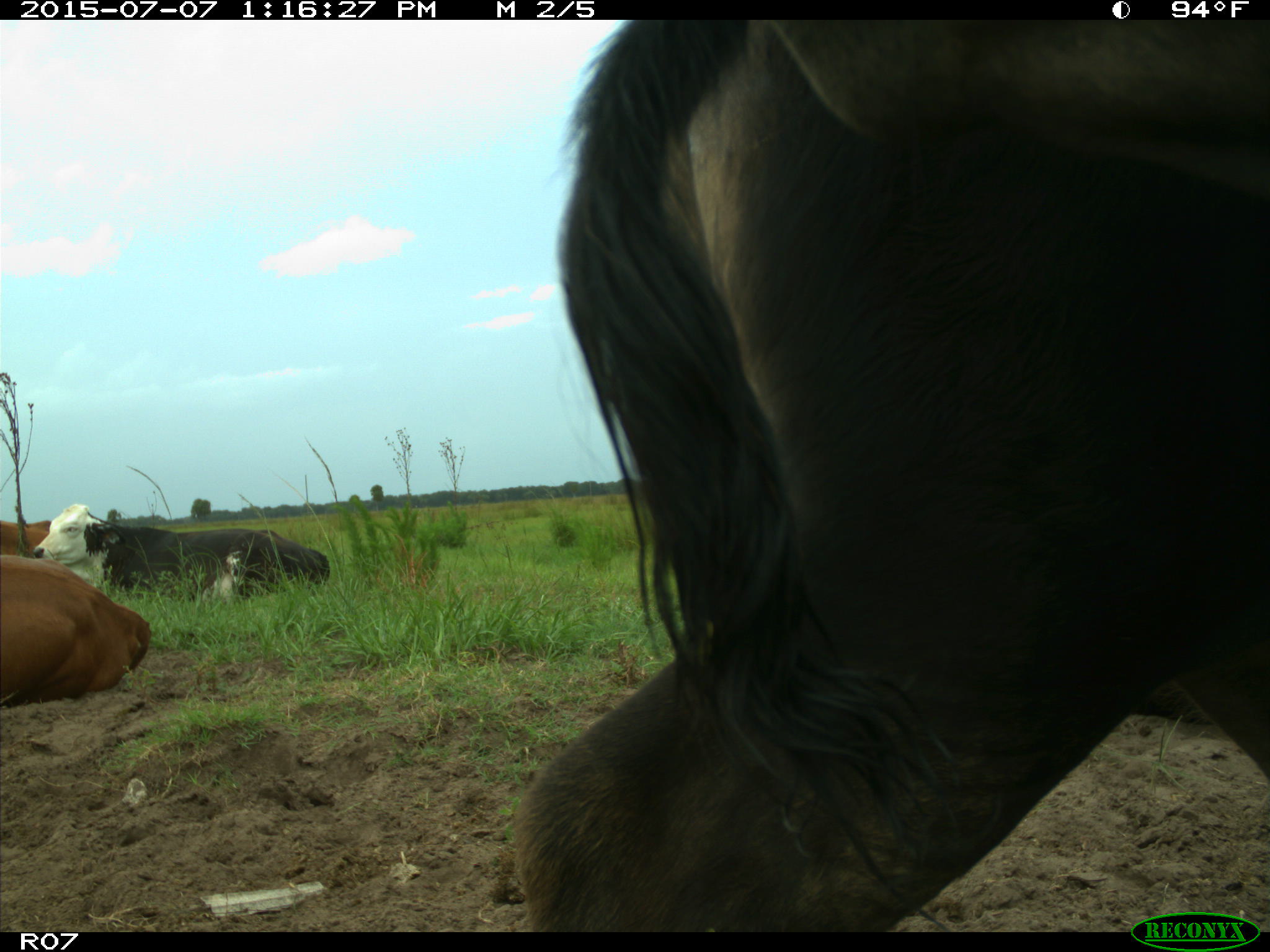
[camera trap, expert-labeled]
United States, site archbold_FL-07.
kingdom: Animalia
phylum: Chordata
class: Mammalia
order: Artiodactyla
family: Bovidae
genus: Bos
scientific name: Bos taurus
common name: domestic cow